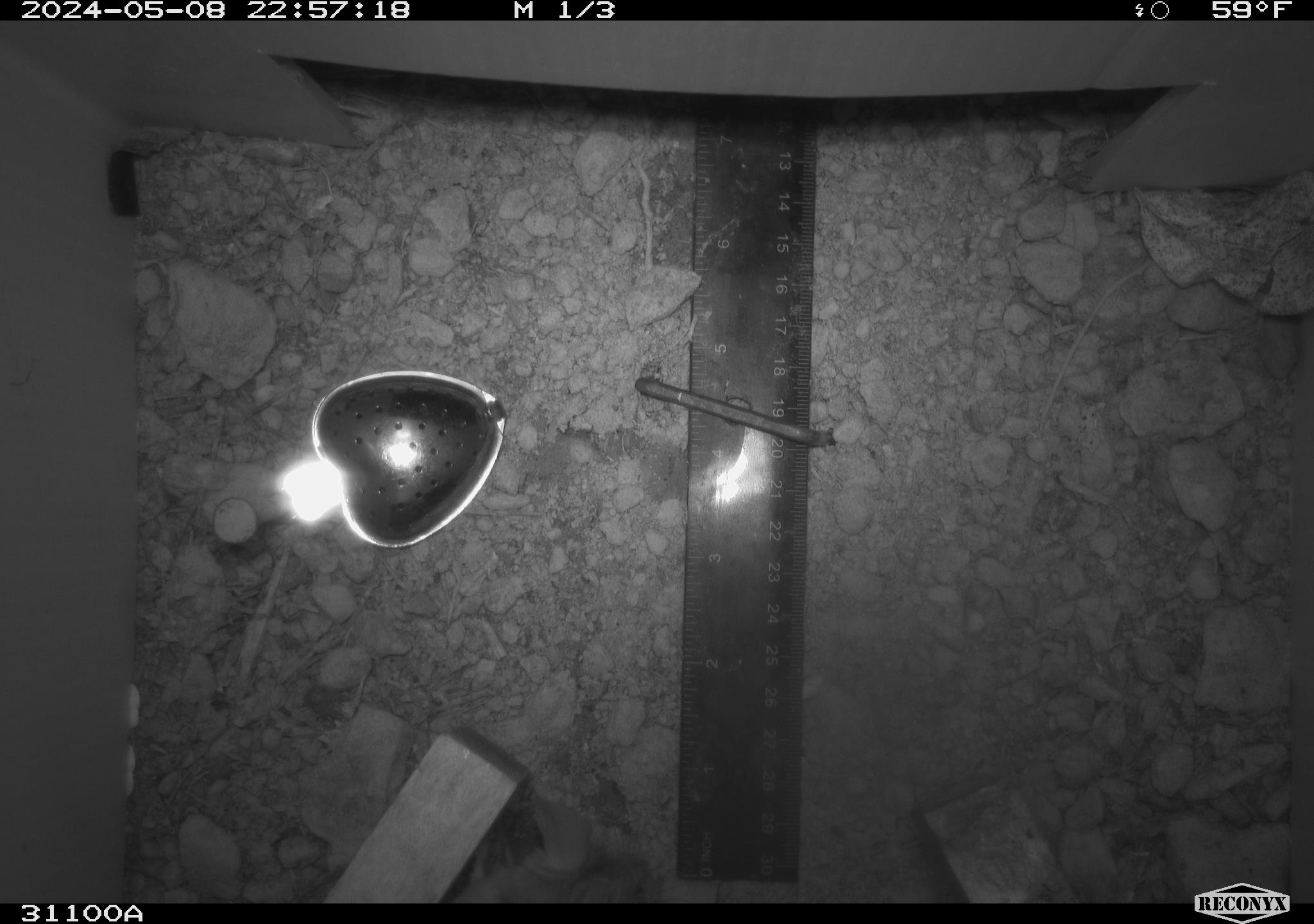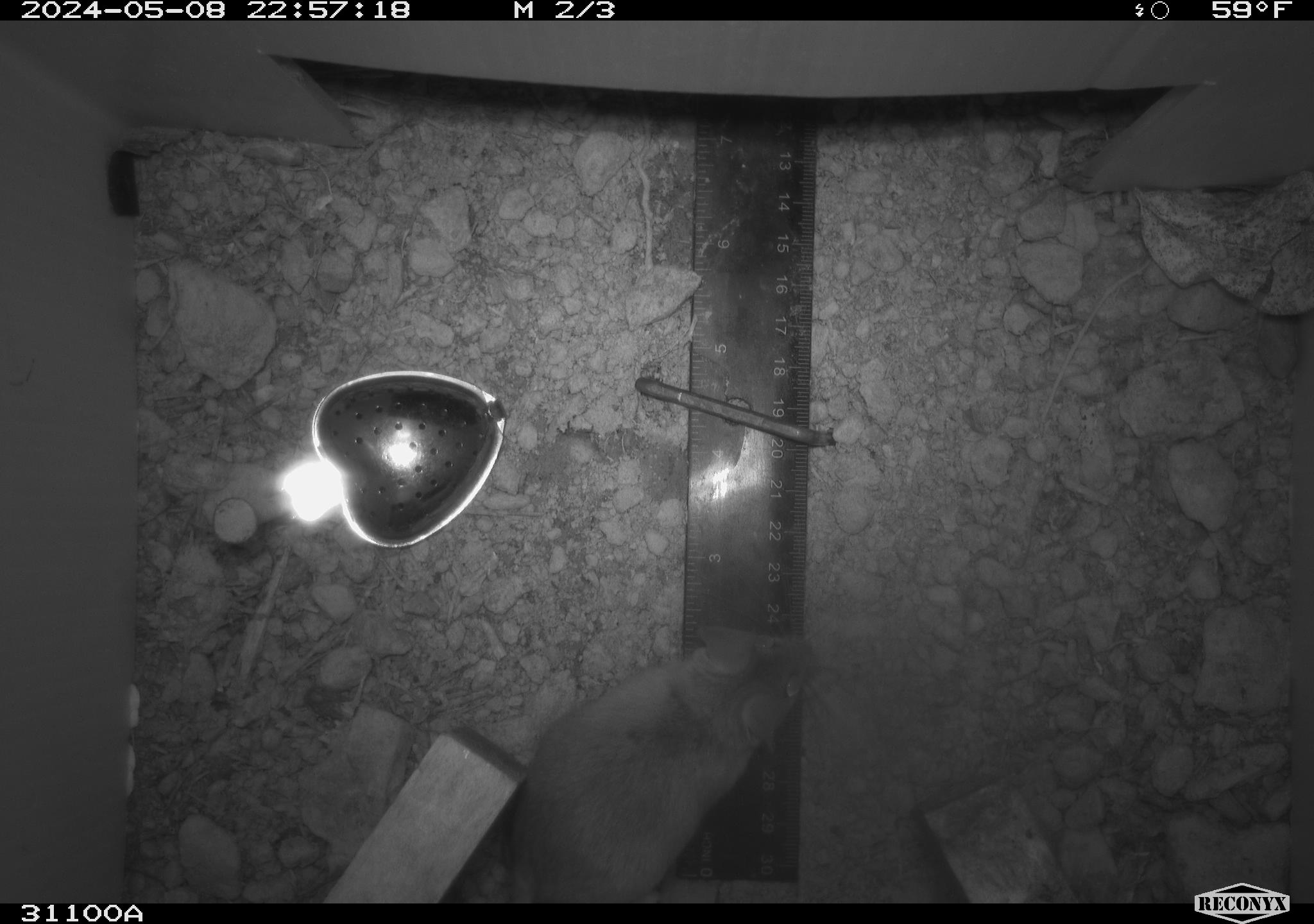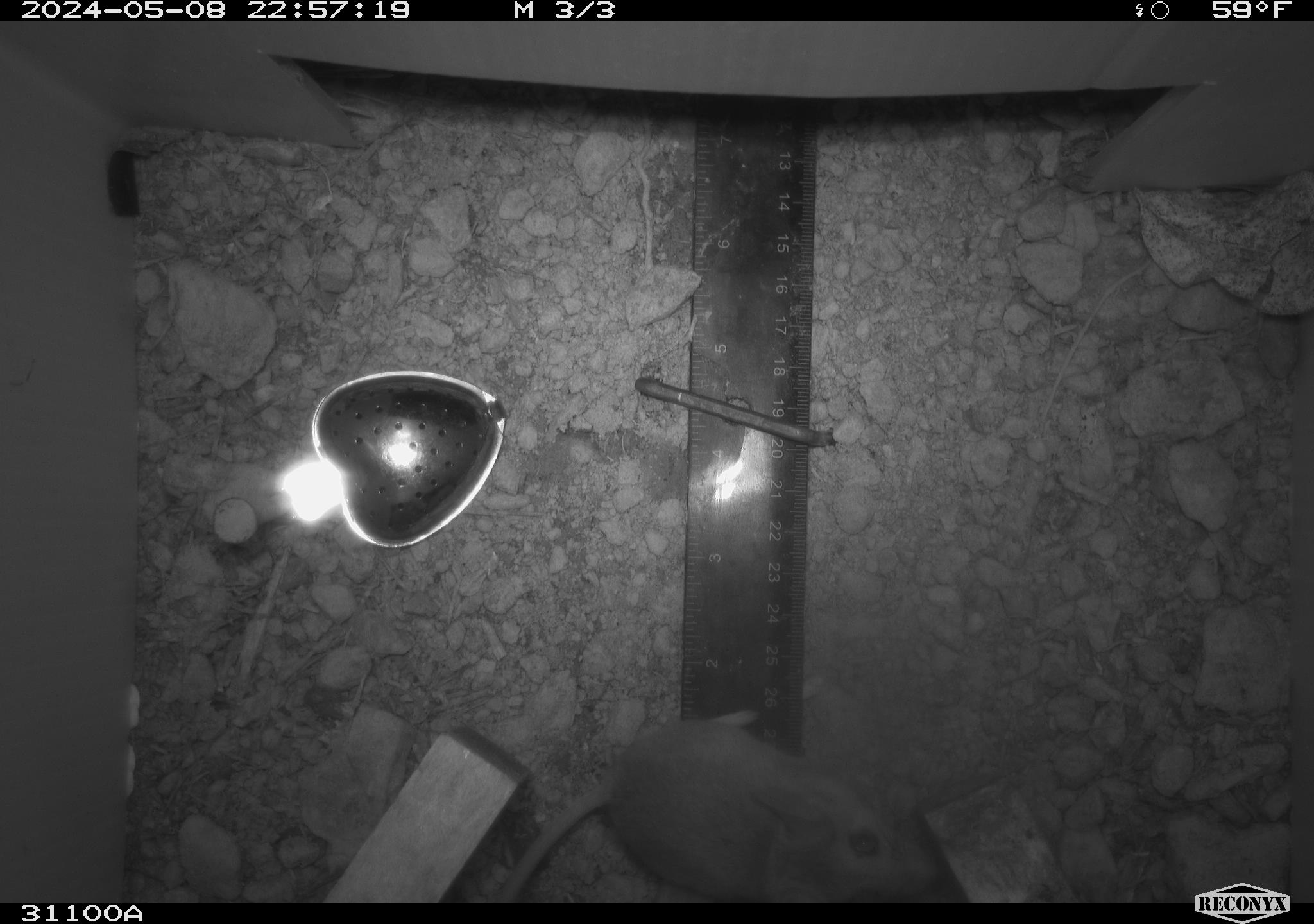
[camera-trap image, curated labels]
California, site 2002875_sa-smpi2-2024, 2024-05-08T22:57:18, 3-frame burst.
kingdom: Animalia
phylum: Chordata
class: Mammalia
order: Rodentia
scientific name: Rodentia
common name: rodent